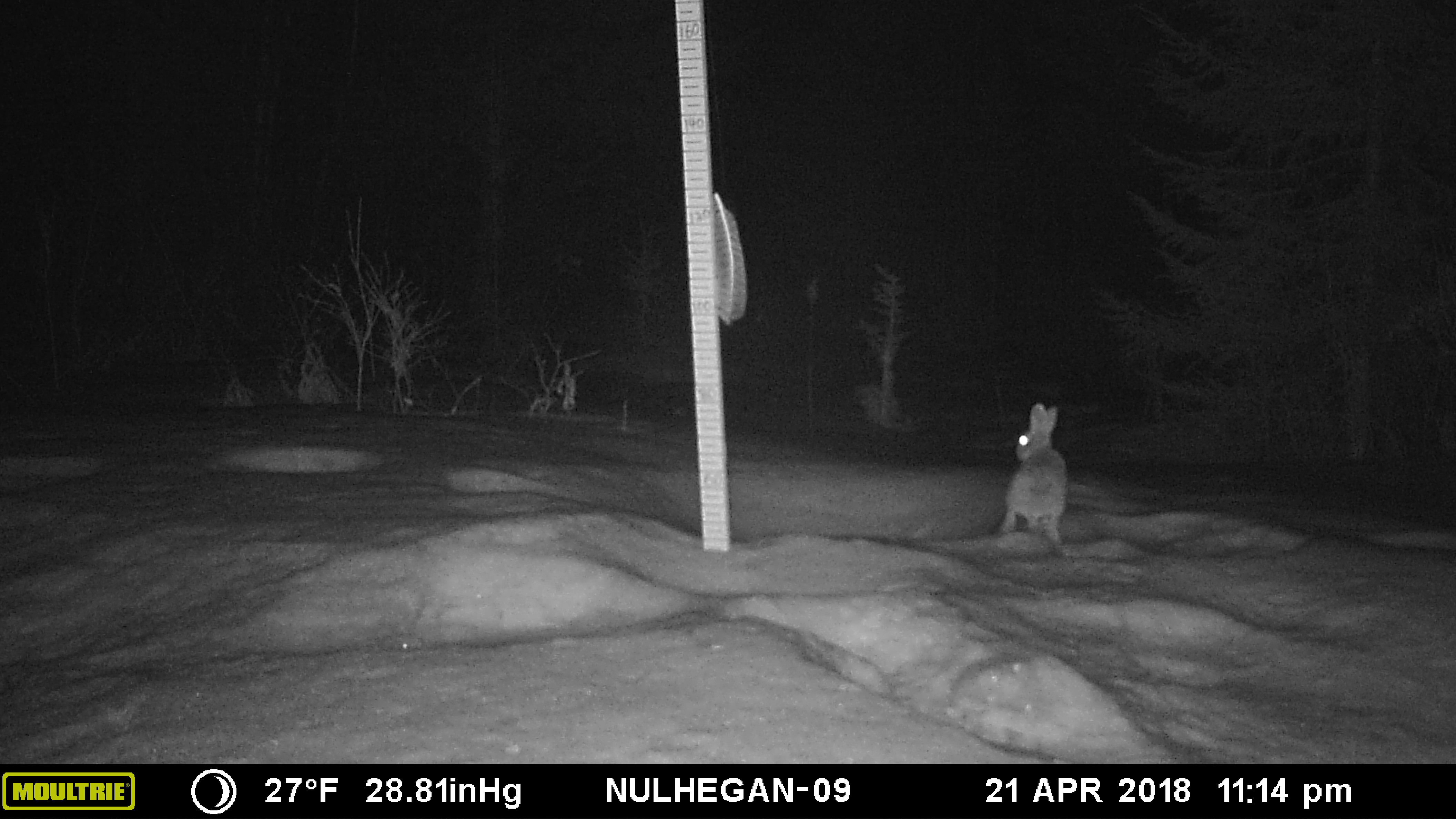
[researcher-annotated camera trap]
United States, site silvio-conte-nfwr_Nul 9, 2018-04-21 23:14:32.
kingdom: Animalia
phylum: Chordata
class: Mammalia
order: Lagomorpha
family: Leporidae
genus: Lepus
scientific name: Lepus americanus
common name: snowshoe hare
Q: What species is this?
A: Snowshoe hare (Lepus americanus).